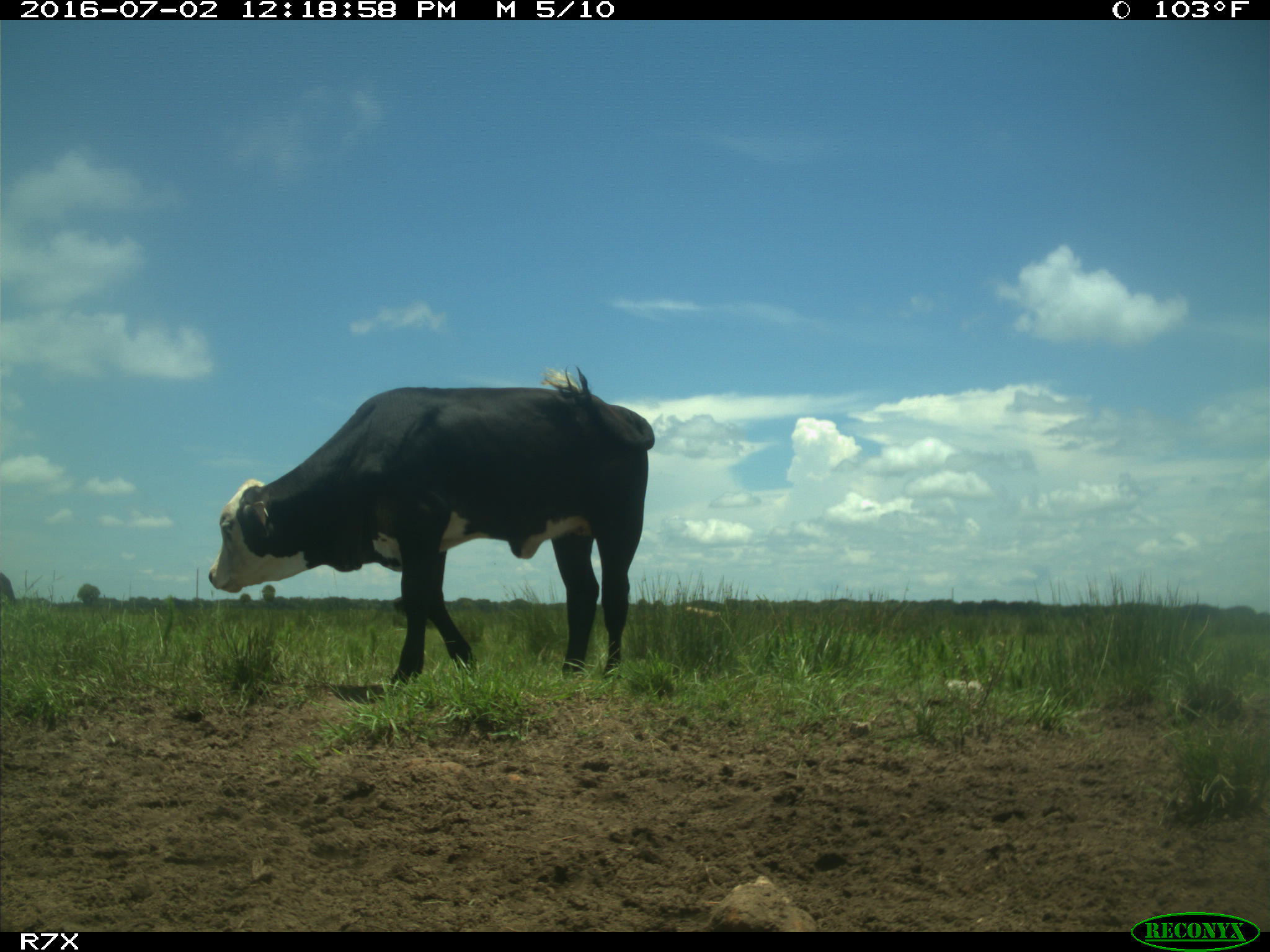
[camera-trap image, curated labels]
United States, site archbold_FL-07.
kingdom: Animalia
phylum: Chordata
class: Mammalia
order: Artiodactyla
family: Bovidae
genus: Bos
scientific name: Bos taurus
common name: domestic cow